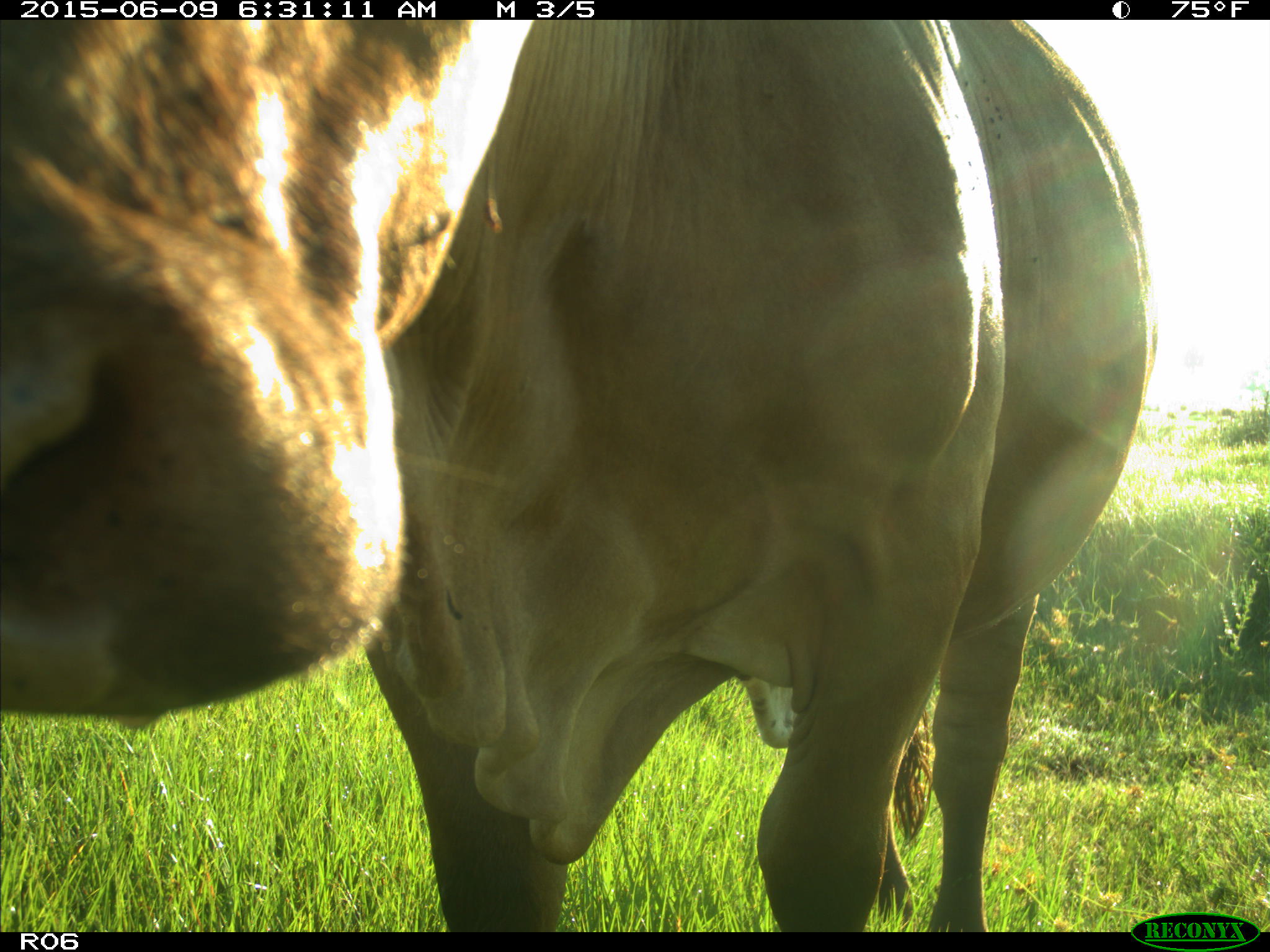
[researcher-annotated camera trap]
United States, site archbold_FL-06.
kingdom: Animalia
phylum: Chordata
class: Mammalia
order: Artiodactyla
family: Bovidae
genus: Bos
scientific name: Bos taurus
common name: domestic cow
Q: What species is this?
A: Bos taurus (domestic cow).